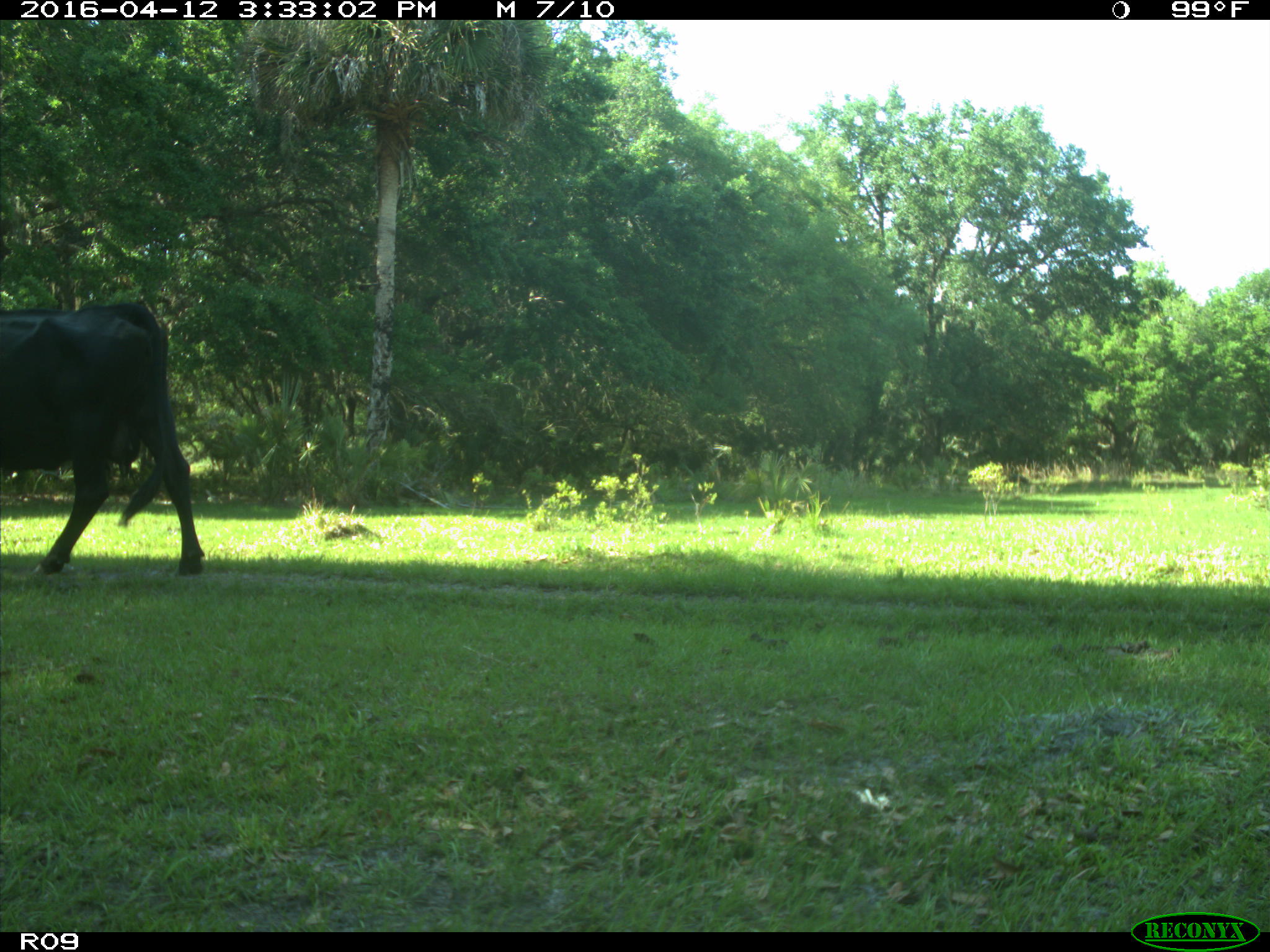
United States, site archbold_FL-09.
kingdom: Animalia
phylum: Chordata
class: Mammalia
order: Artiodactyla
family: Bovidae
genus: Bos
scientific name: Bos taurus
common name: domestic cow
Bos taurus (domestic cow).